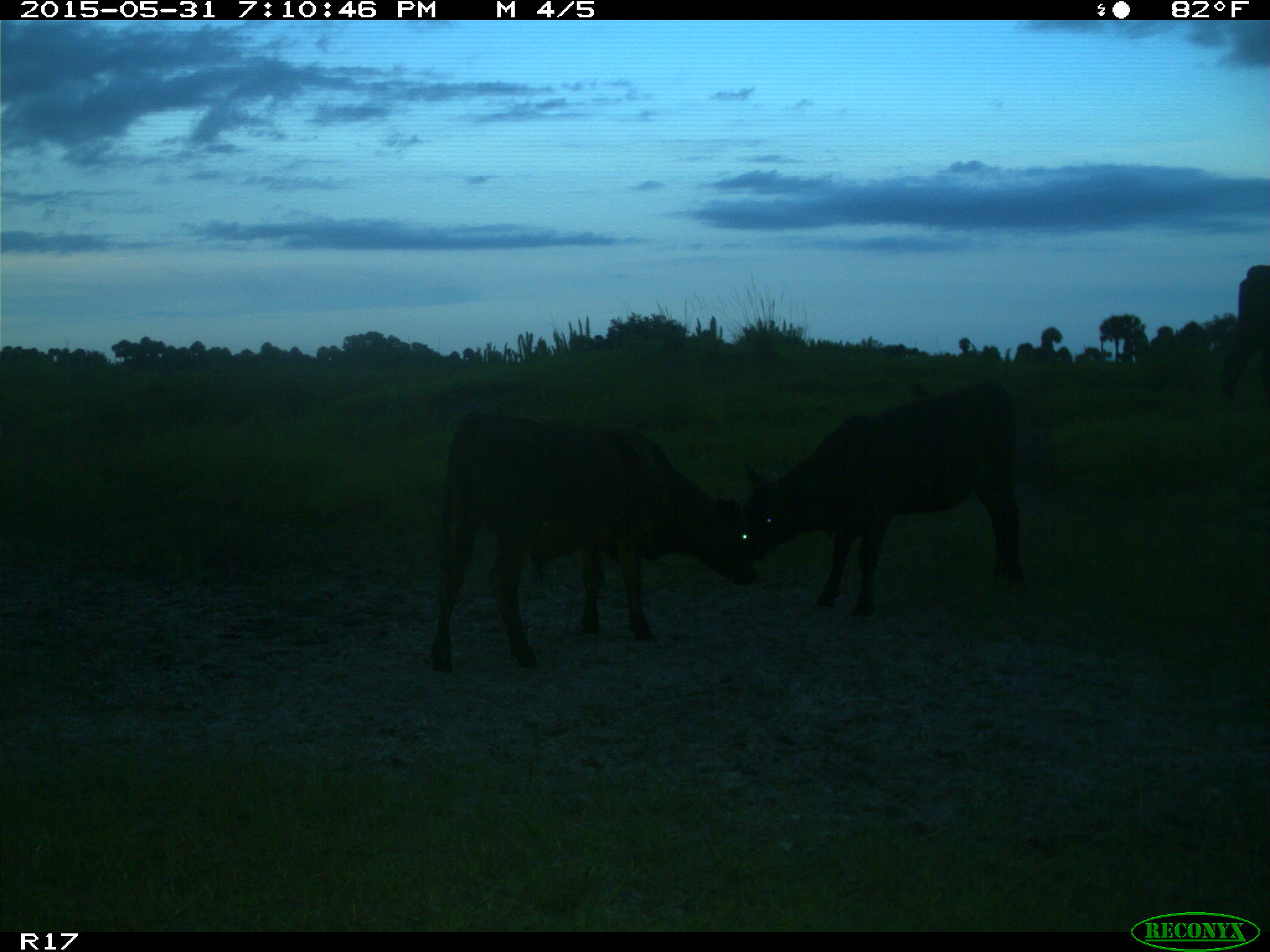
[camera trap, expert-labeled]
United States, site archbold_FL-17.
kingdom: Animalia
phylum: Chordata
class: Mammalia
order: Artiodactyla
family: Bovidae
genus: Bos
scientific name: Bos taurus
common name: domestic cow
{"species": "Bos taurus (domestic cow)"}